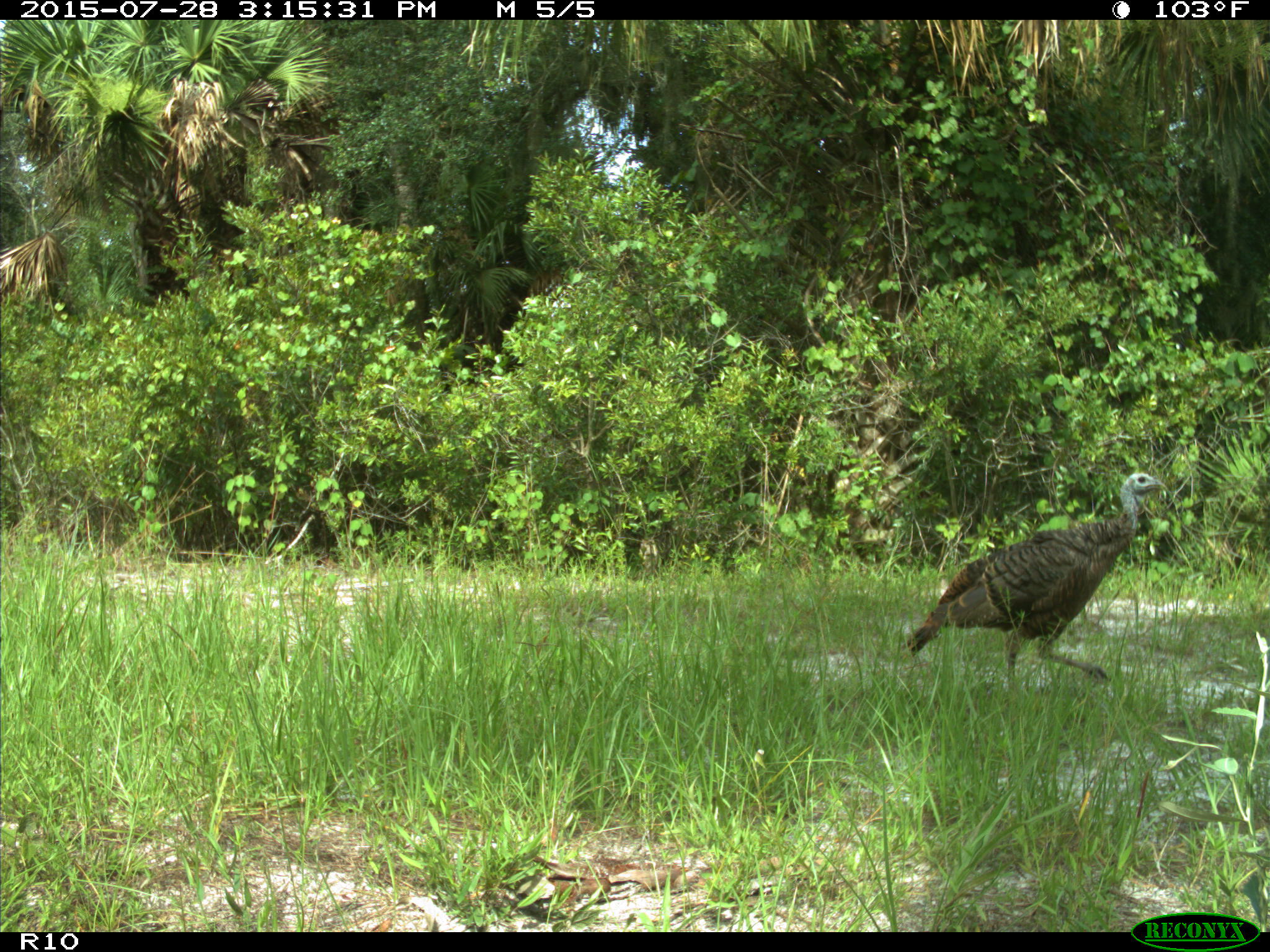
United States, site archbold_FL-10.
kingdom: Animalia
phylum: Chordata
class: Aves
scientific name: Aves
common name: birds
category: unidentified bird